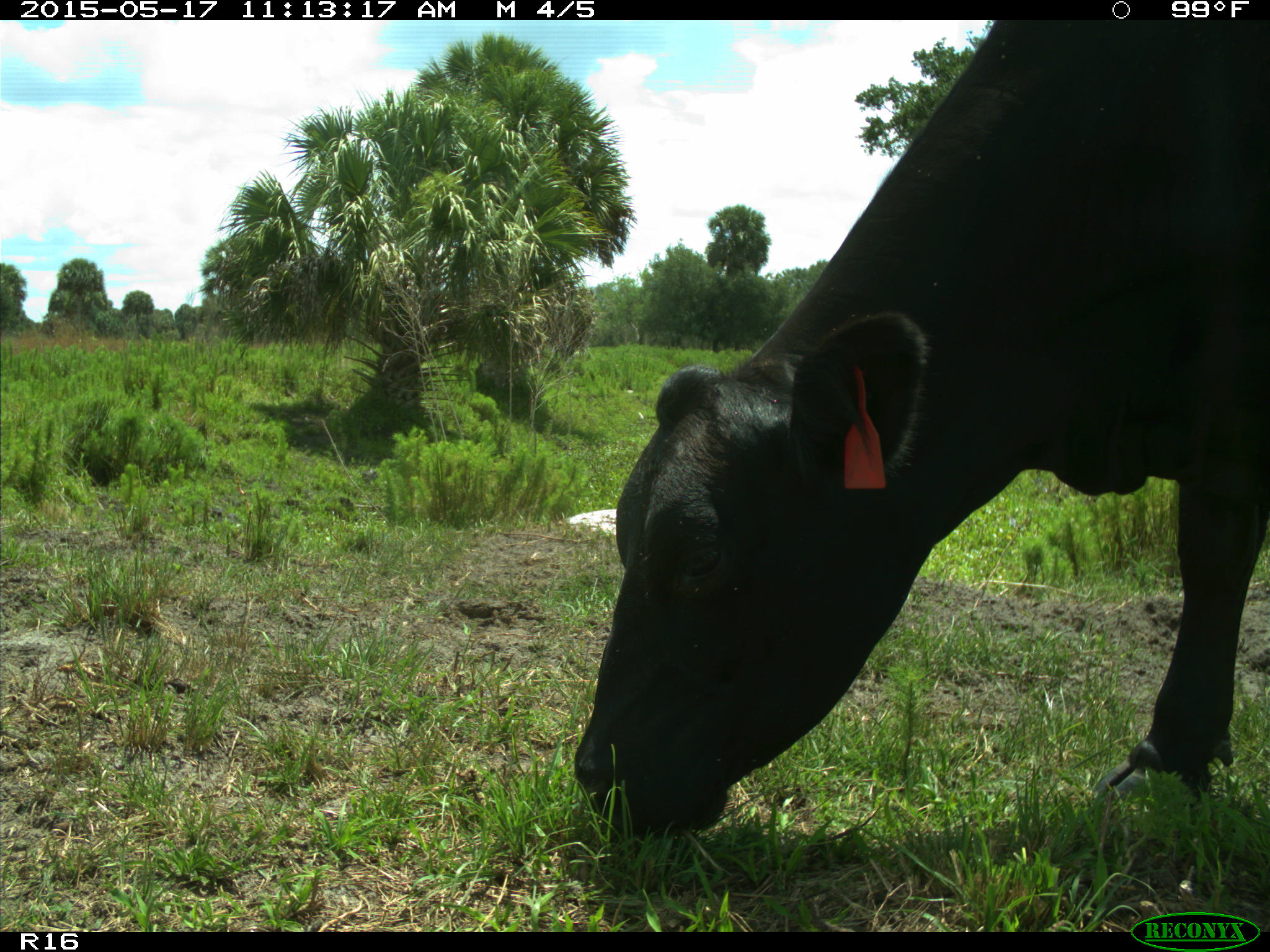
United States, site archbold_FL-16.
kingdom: Animalia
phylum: Chordata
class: Mammalia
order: Artiodactyla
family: Bovidae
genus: Bos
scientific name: Bos taurus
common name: domestic cow